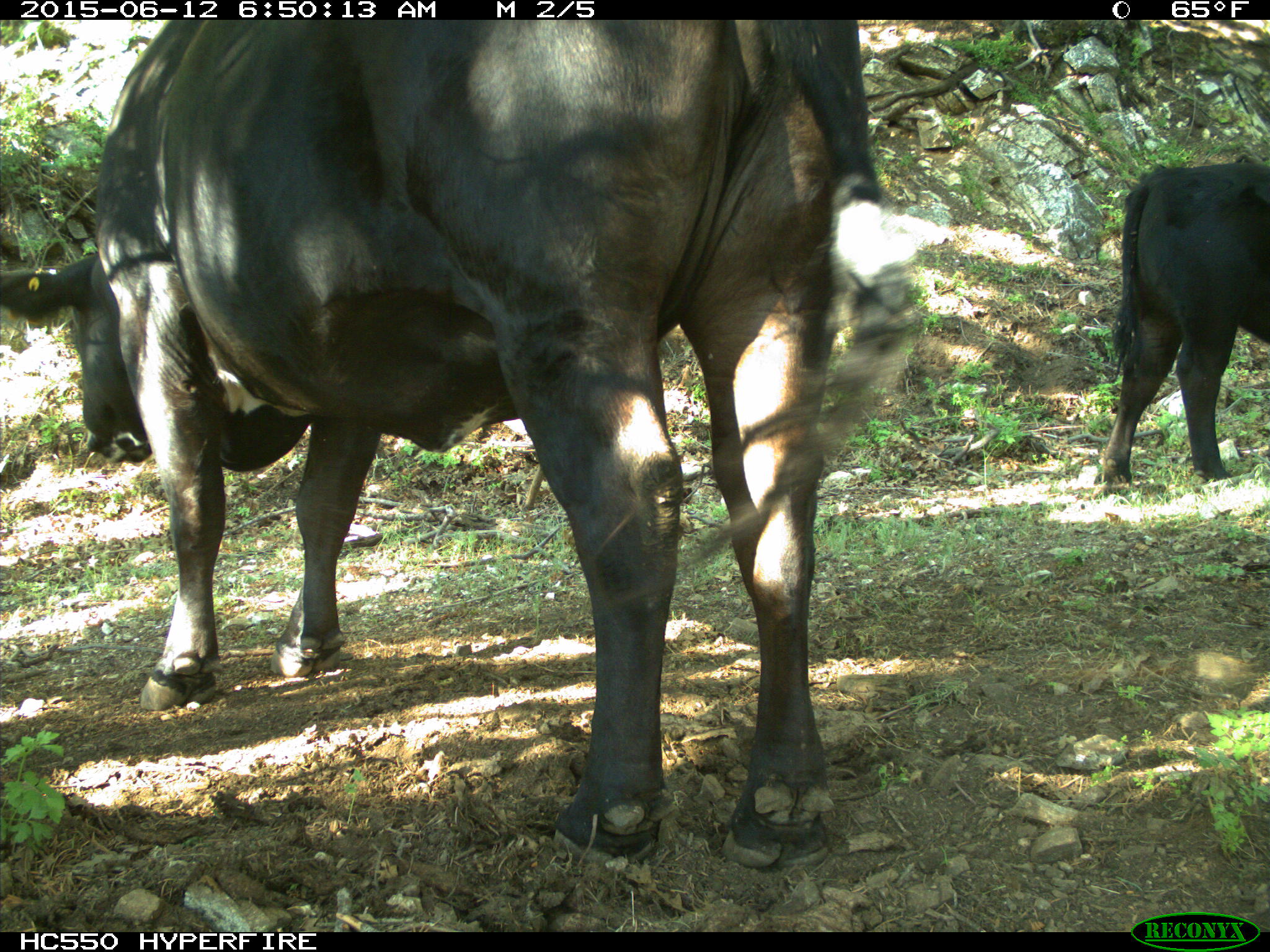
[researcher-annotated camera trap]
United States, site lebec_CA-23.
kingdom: Animalia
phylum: Chordata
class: Mammalia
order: Artiodactyla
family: Bovidae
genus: Bos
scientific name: Bos taurus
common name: domestic cow